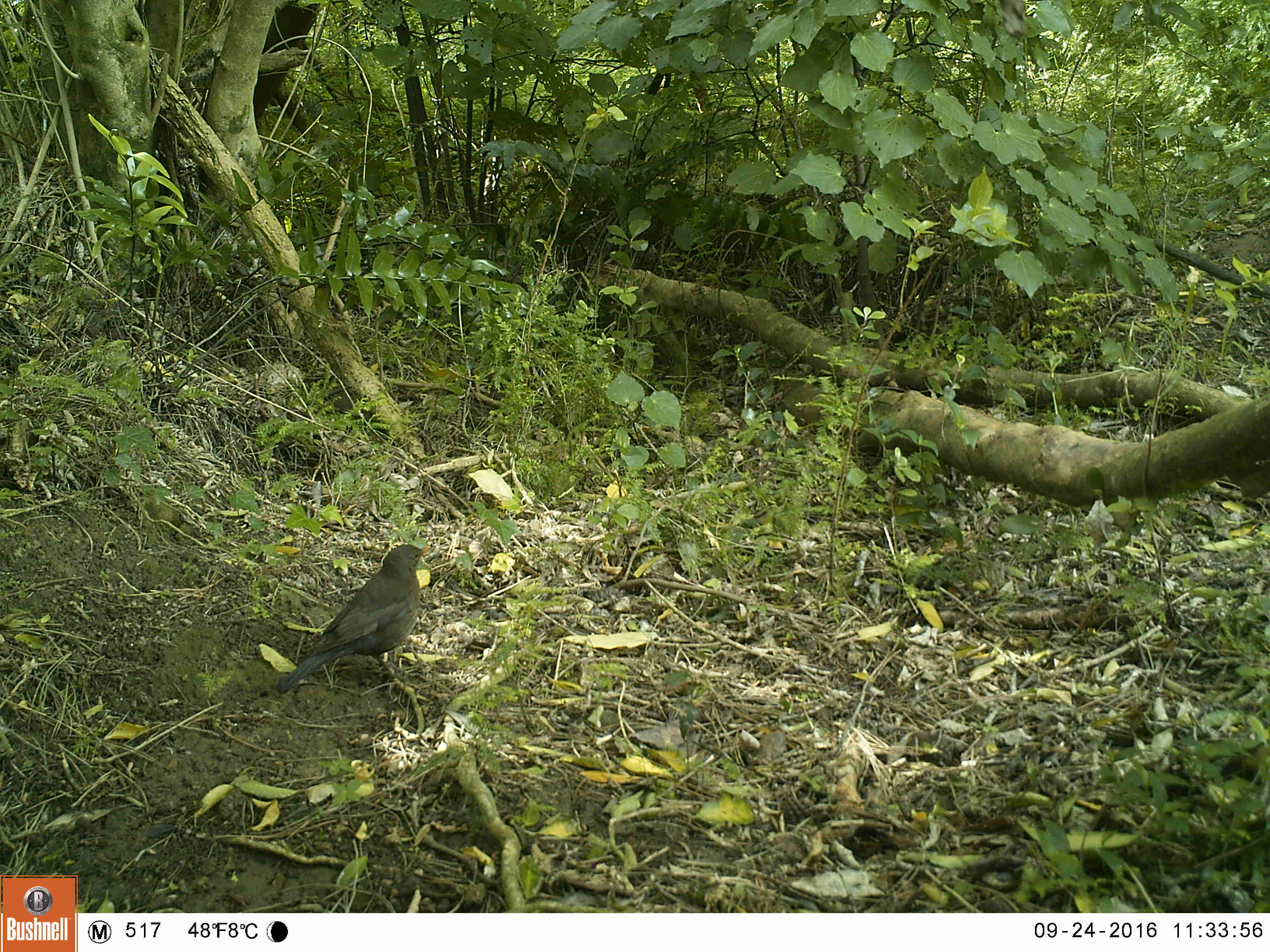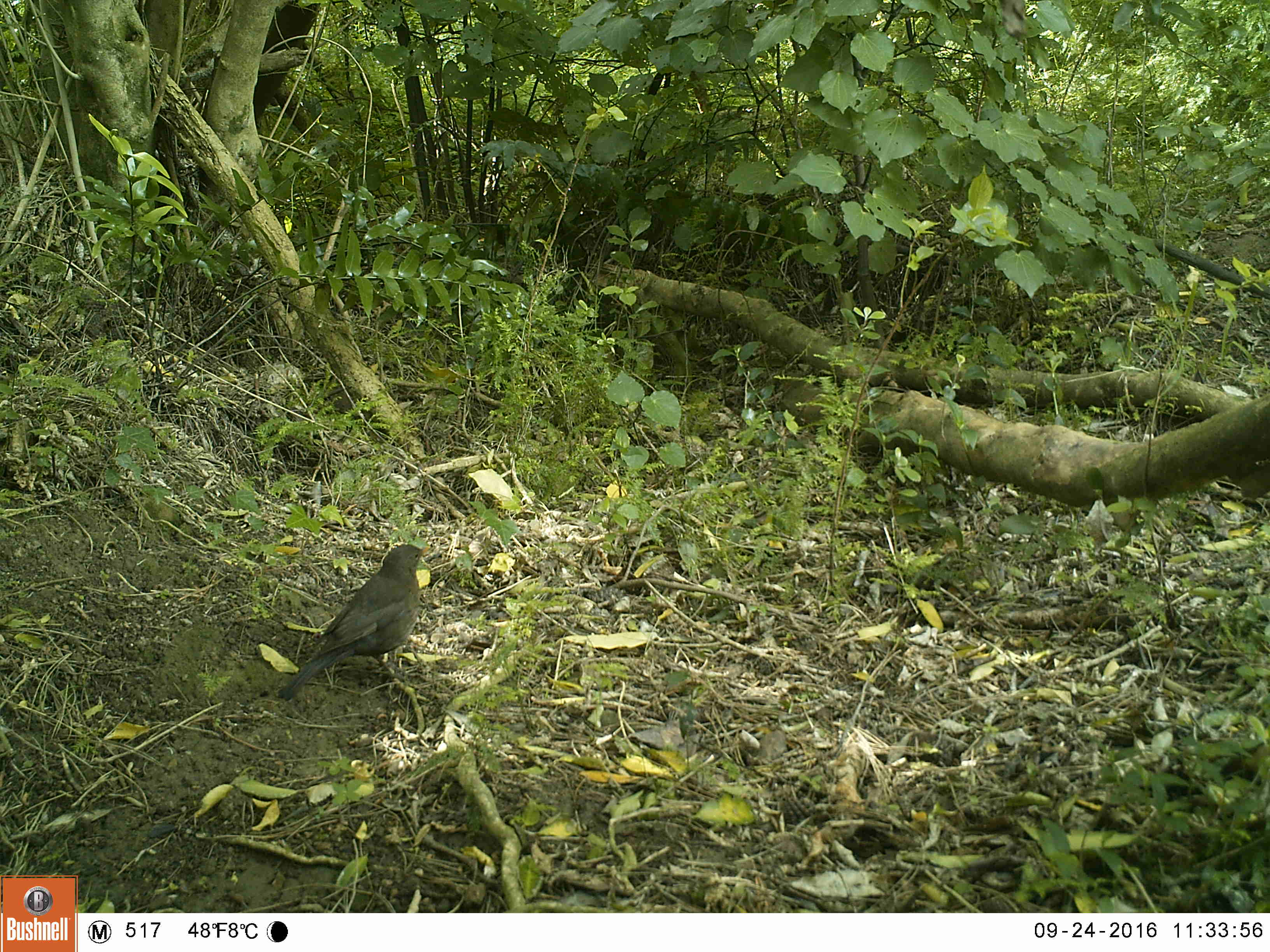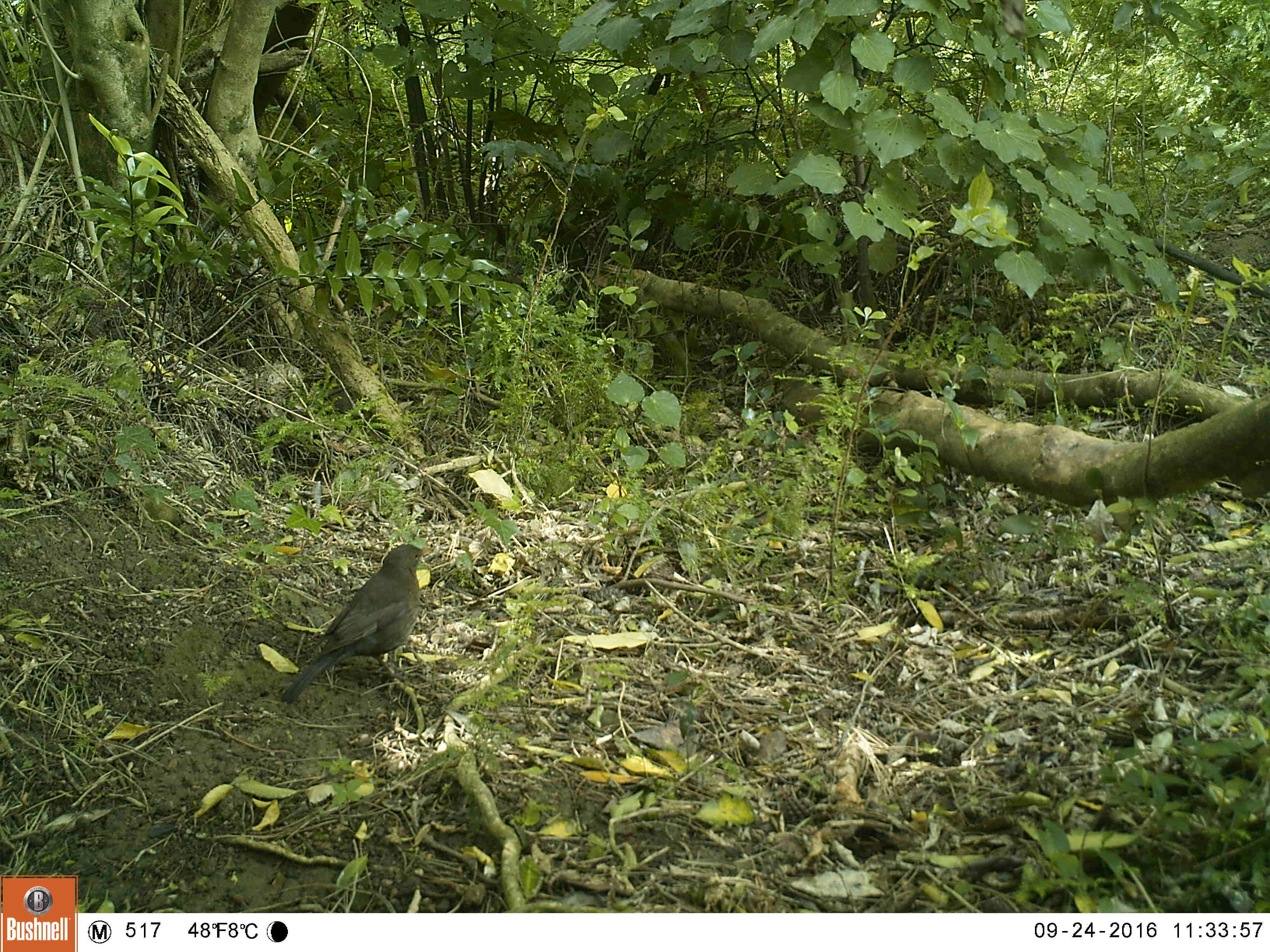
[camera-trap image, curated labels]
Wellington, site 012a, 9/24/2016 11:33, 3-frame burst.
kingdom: Animalia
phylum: Chordata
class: Aves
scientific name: Aves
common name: bird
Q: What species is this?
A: Bird (Aves).